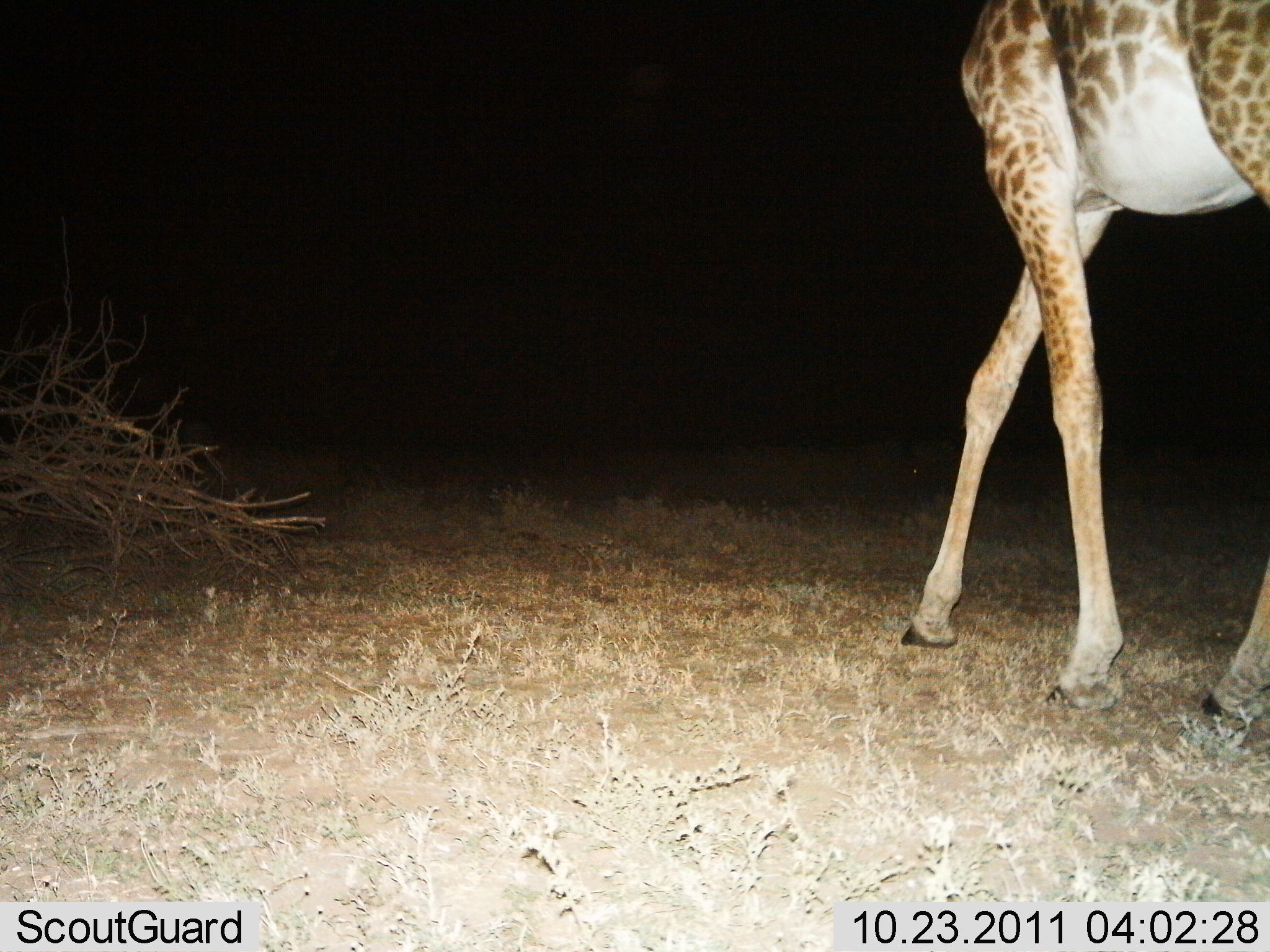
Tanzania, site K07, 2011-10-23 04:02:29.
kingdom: Animalia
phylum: Chordata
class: Mammalia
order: Artiodactyla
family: Giraffidae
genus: Giraffa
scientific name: Giraffa camelopardalis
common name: giraffe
Giraffe (Giraffa camelopardalis), count 1. Behavior (volunteer vote fractions): standing 33%, resting 0%, moving 75%, interacting 0%. Young present (vote fraction): 0%. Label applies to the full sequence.